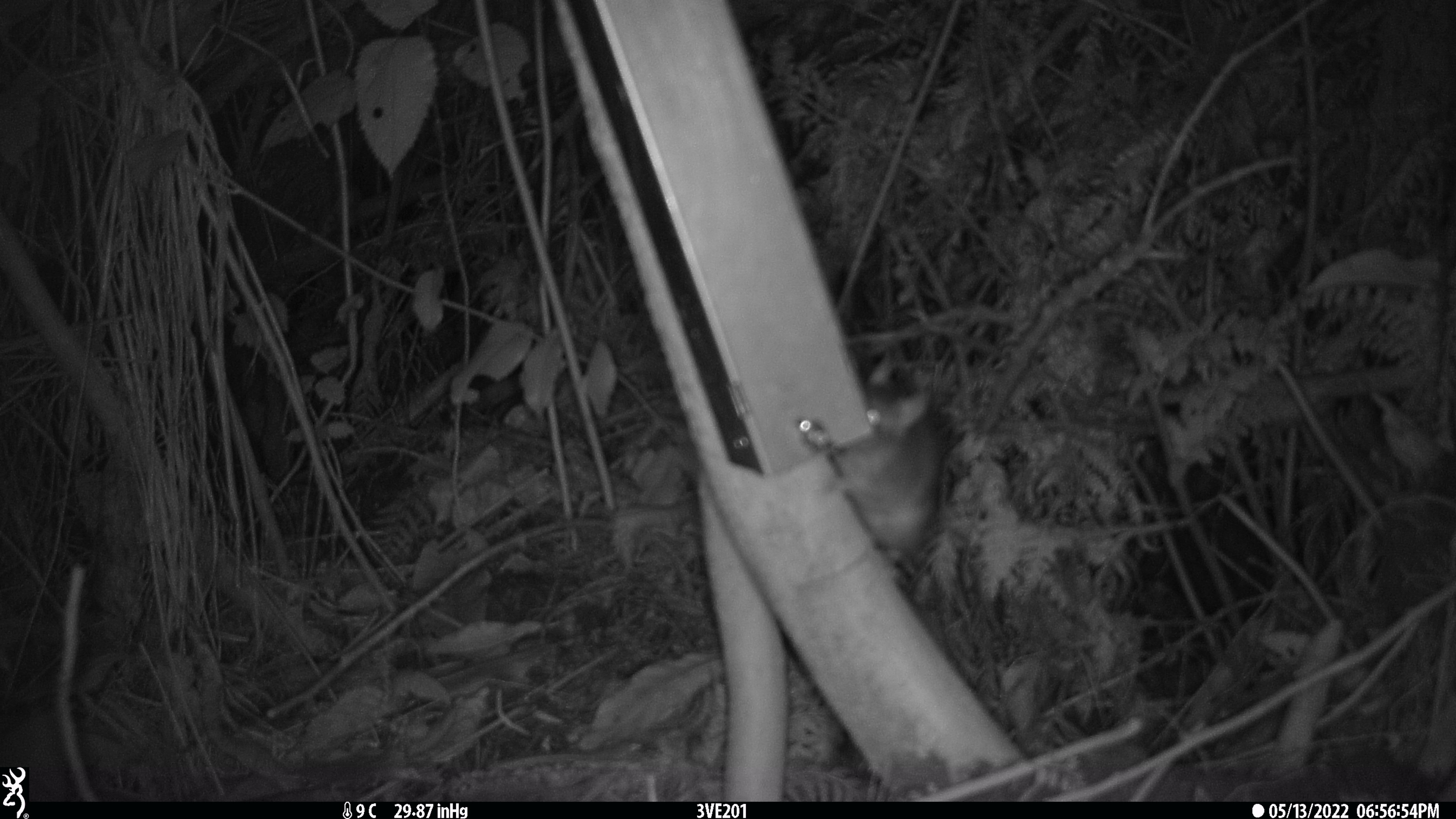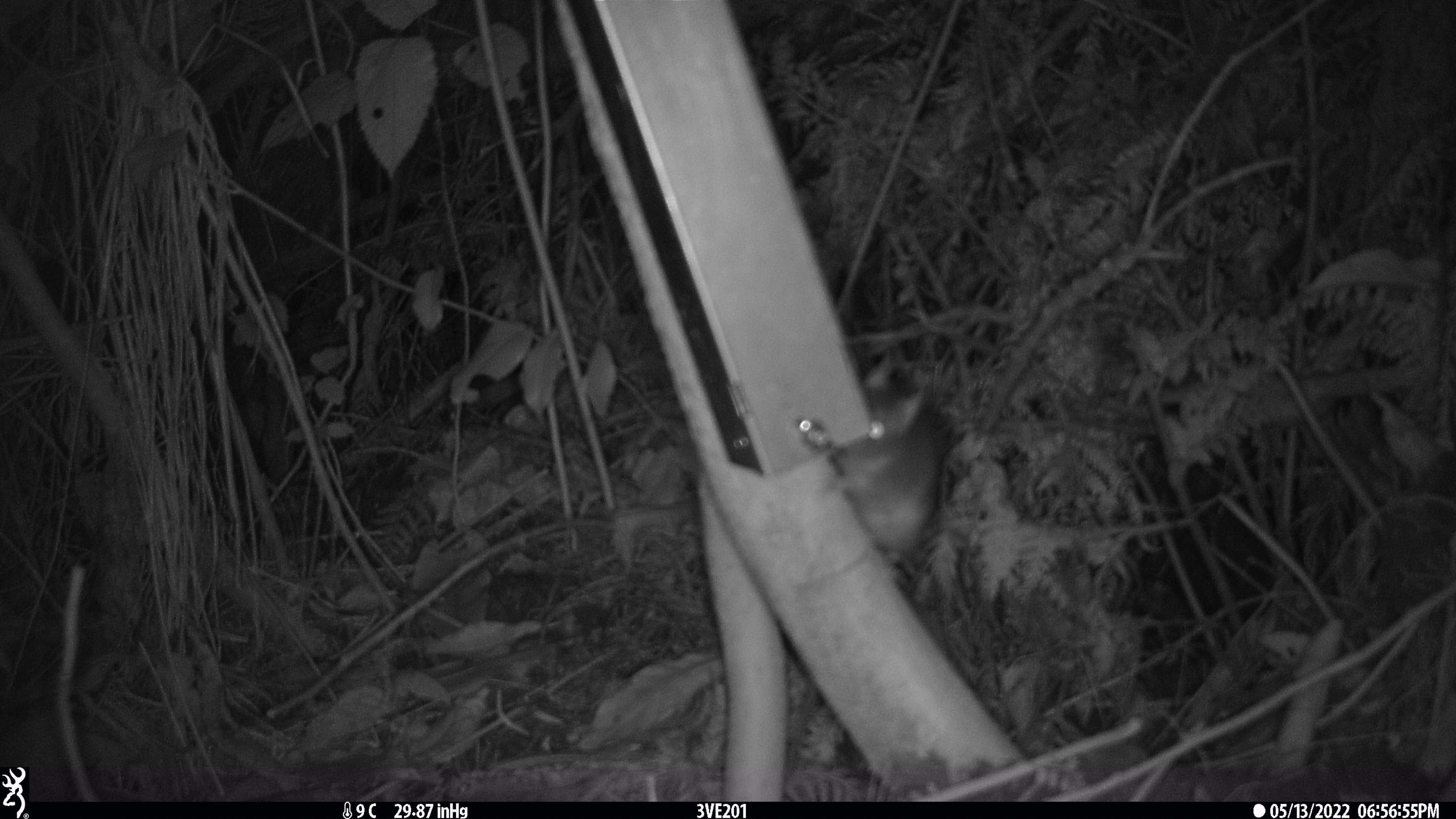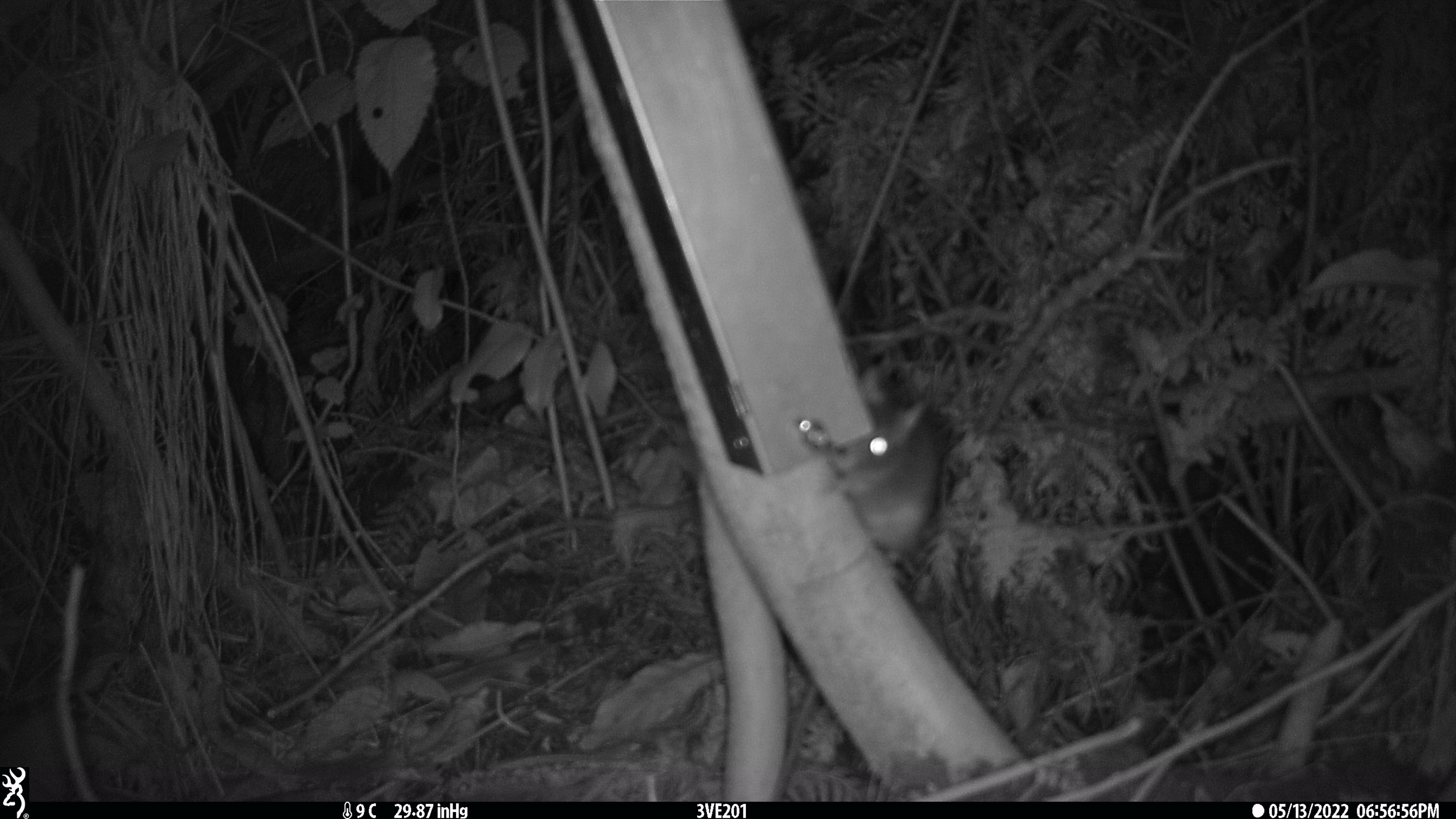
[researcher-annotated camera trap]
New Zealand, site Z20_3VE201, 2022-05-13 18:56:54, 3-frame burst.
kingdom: Animalia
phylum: Chordata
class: Mammalia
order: Rodentia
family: Muridae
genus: Rattus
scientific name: Rattus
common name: rat